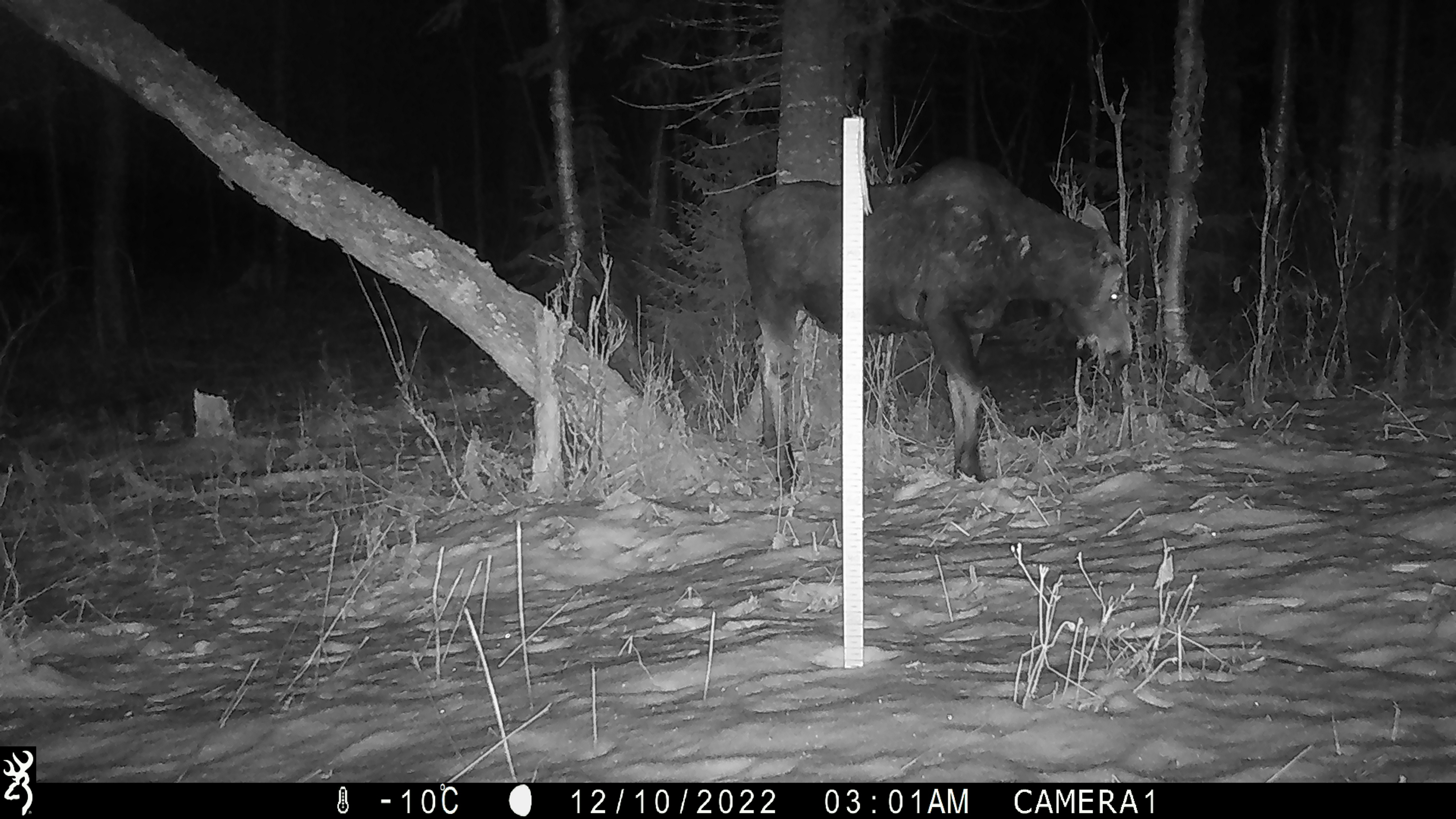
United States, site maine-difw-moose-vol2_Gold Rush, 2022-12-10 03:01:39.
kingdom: Animalia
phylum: Chordata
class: Mammalia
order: Artiodactyla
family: Cervidae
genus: Alces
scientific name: Alces alces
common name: moose